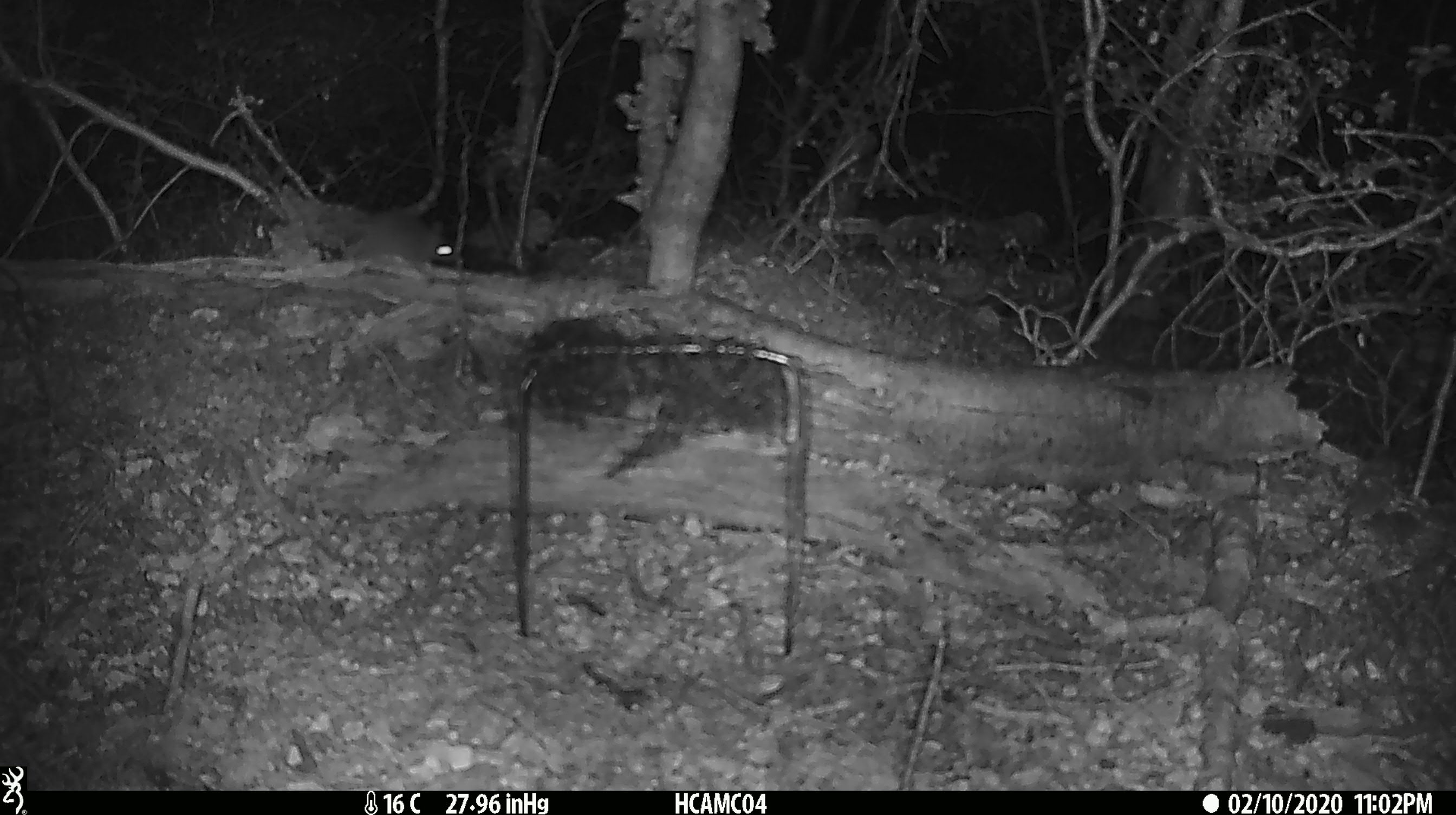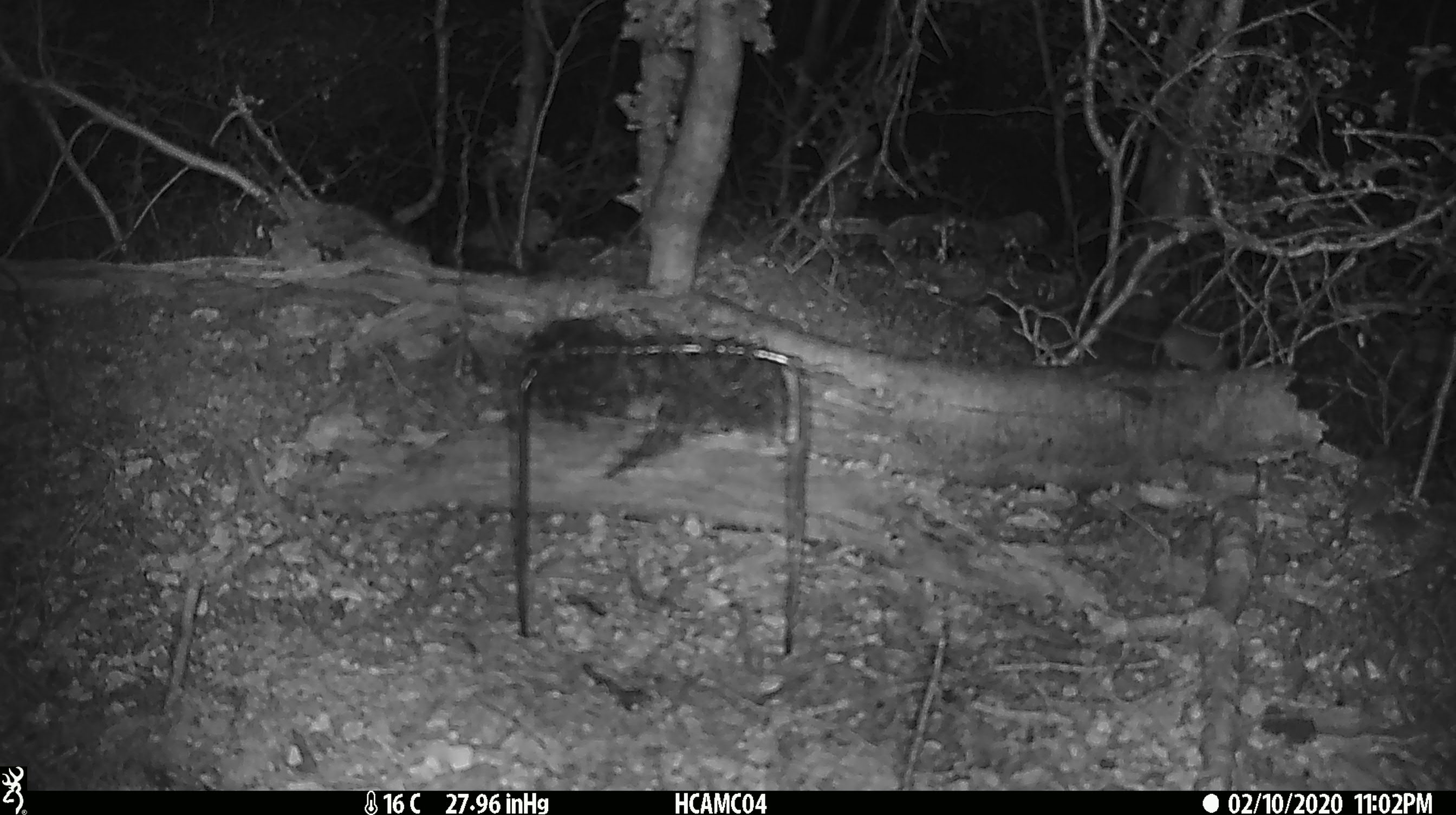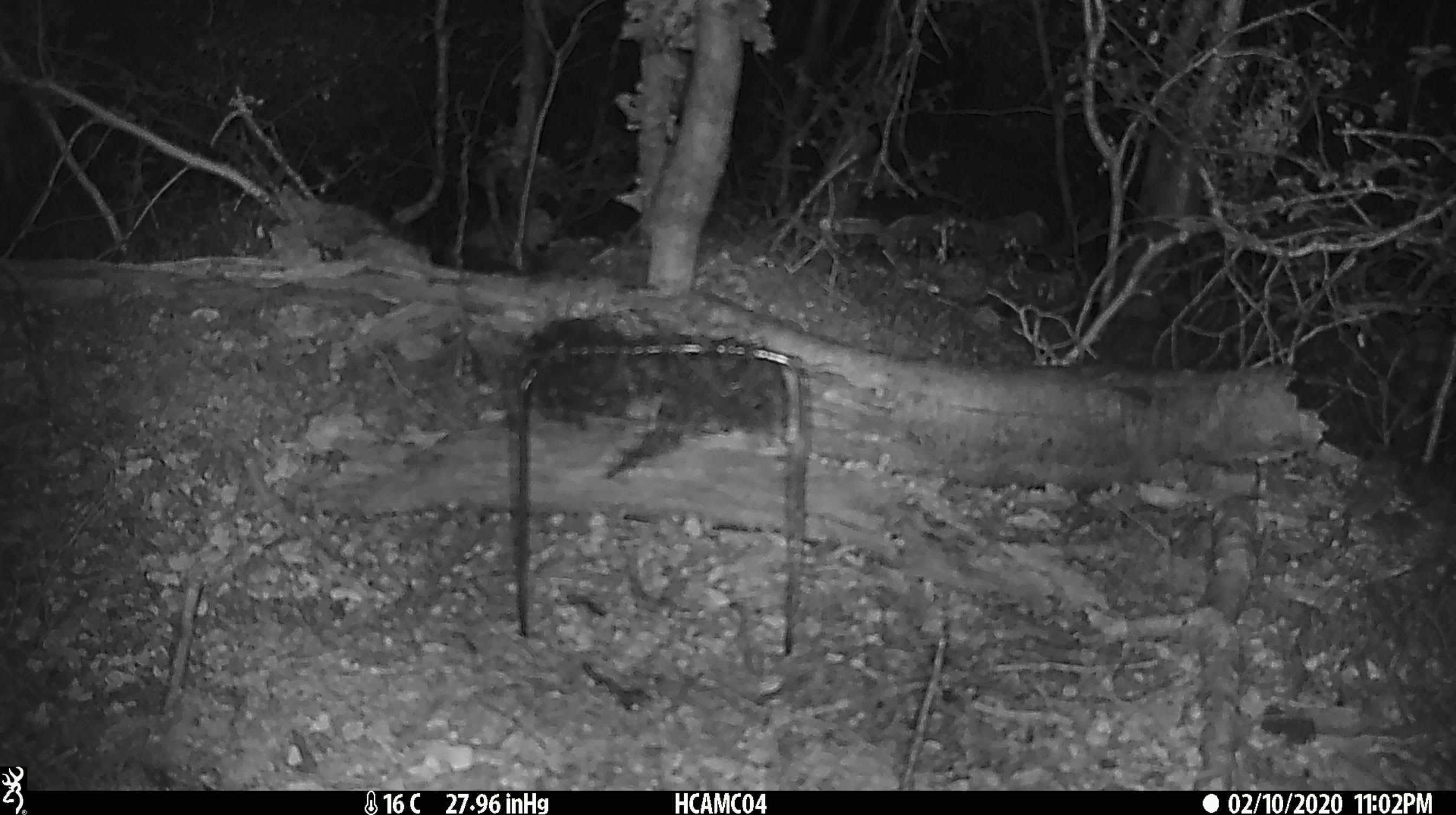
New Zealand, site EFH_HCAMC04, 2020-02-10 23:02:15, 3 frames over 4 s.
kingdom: Animalia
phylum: Chordata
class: Mammalia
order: Rodentia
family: Muridae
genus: Mus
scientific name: Mus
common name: mouse